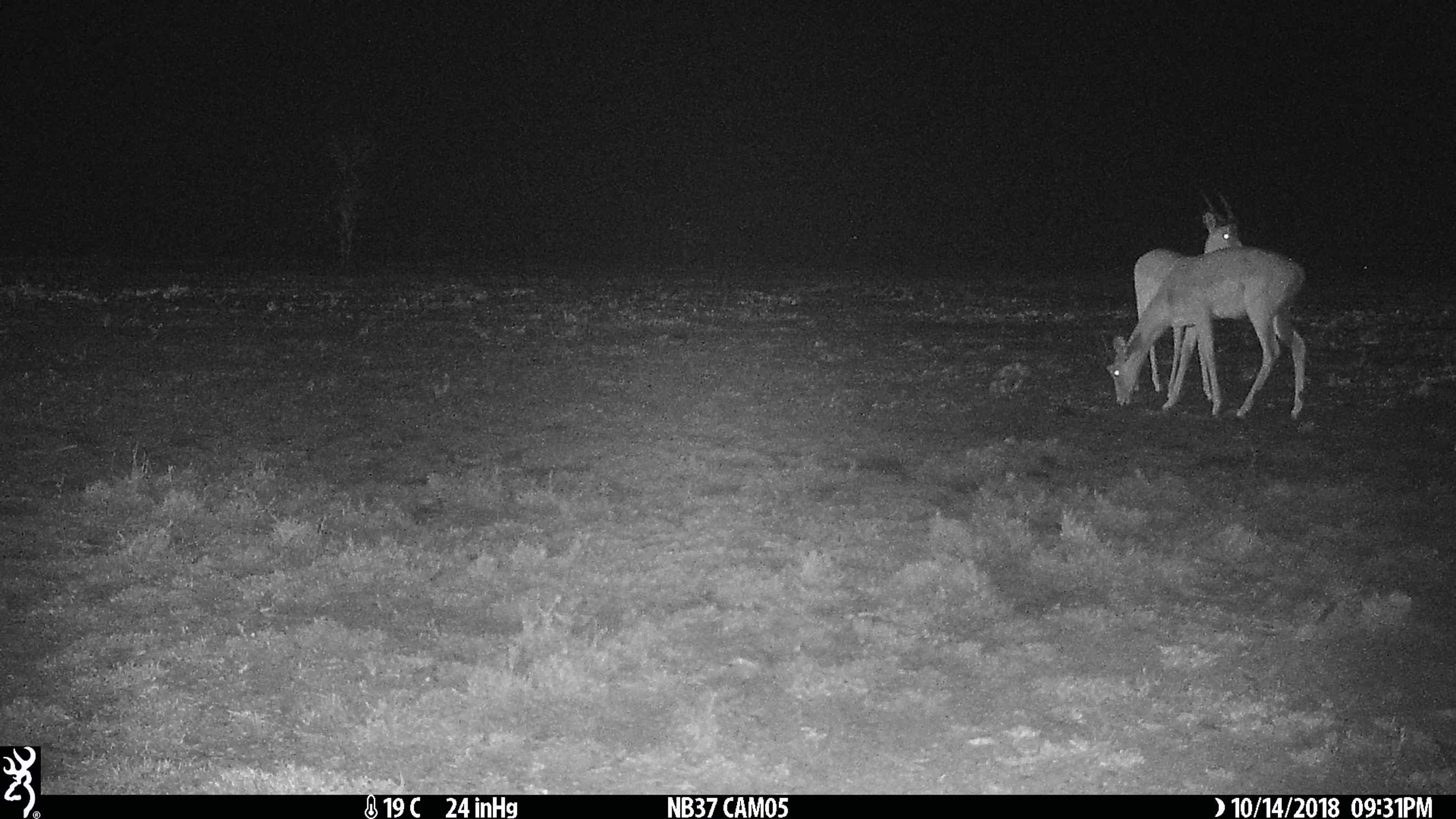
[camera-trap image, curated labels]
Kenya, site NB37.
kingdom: Animalia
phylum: Chordata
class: Mammalia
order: Artiodactyla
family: Bovidae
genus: Aepyceros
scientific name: Aepyceros melampus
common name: impala